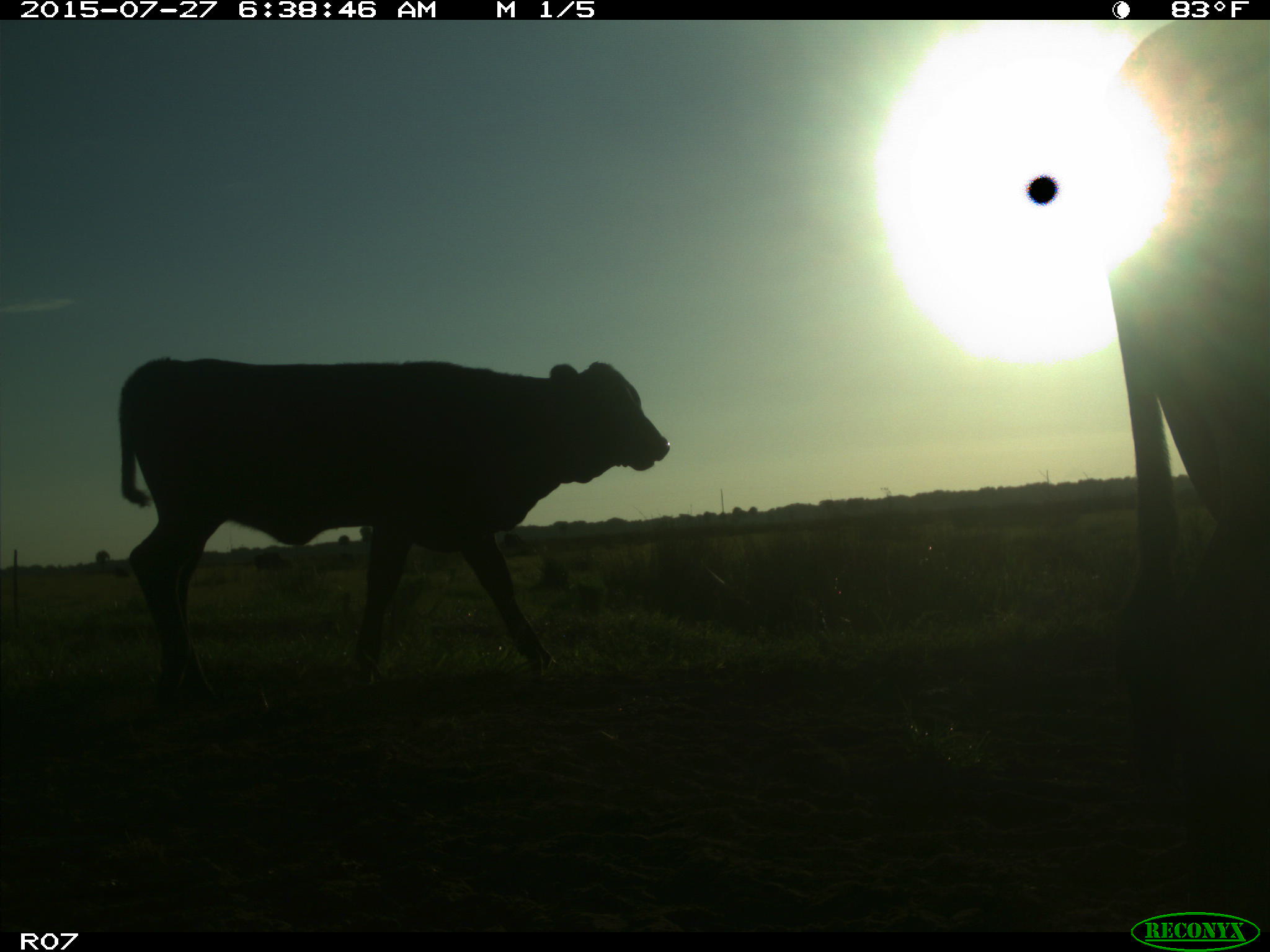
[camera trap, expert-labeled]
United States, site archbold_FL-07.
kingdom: Animalia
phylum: Chordata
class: Mammalia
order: Artiodactyla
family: Bovidae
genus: Bos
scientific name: Bos taurus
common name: domestic cow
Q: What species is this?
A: Bos taurus (domestic cow).